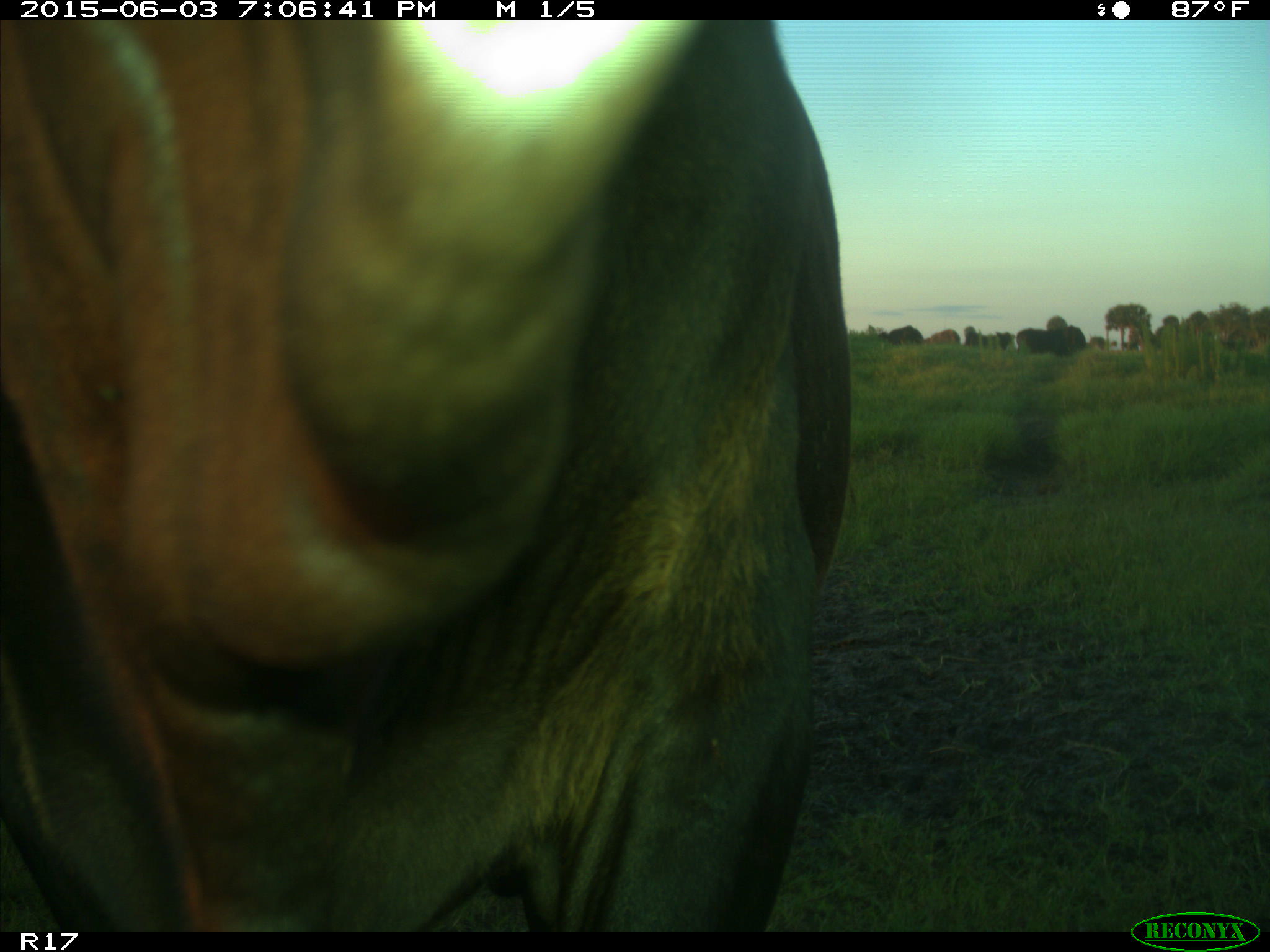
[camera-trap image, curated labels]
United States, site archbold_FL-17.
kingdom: Animalia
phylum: Chordata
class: Mammalia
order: Artiodactyla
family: Bovidae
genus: Bos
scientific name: Bos taurus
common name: domestic cow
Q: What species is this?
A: Bos taurus (domestic cow).